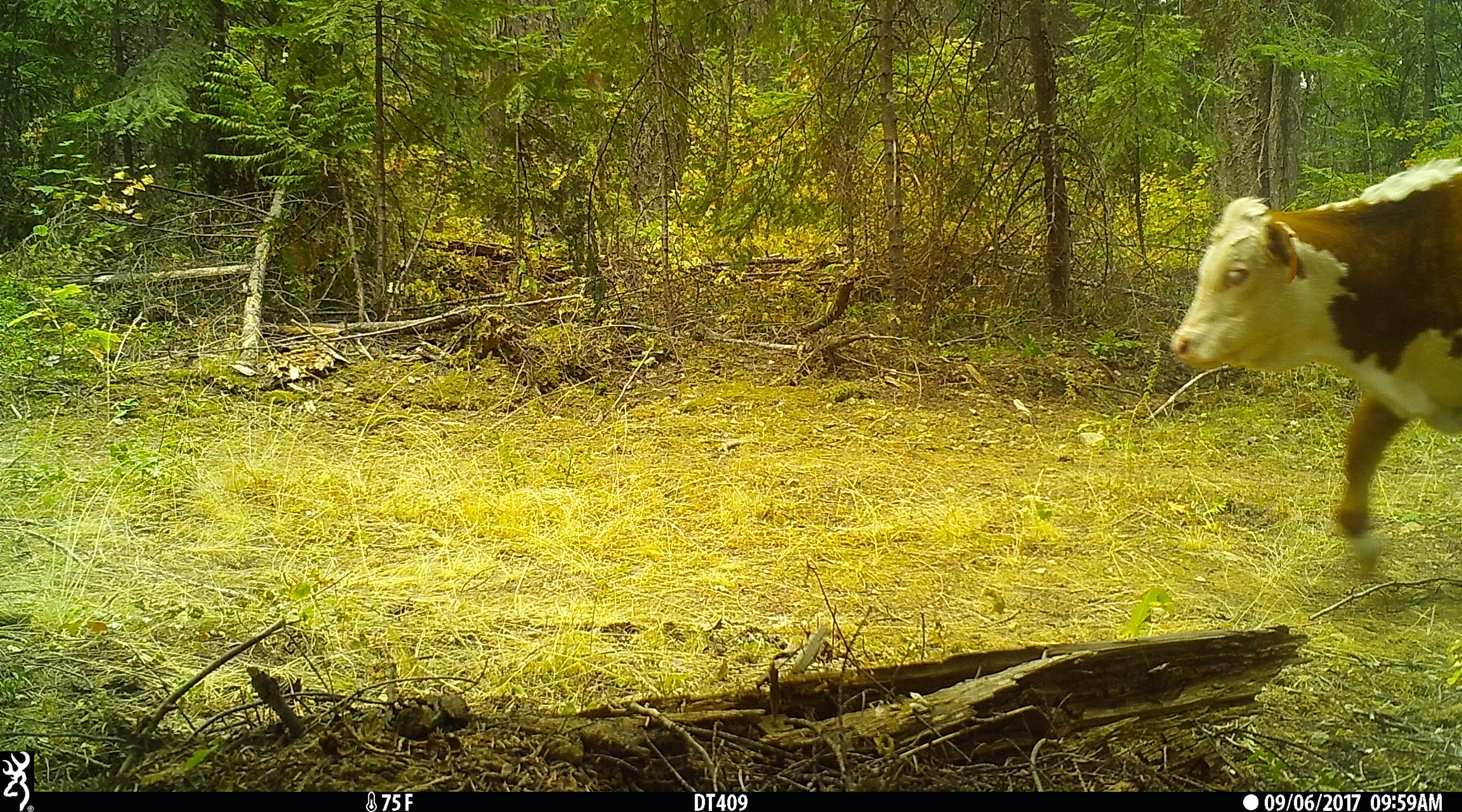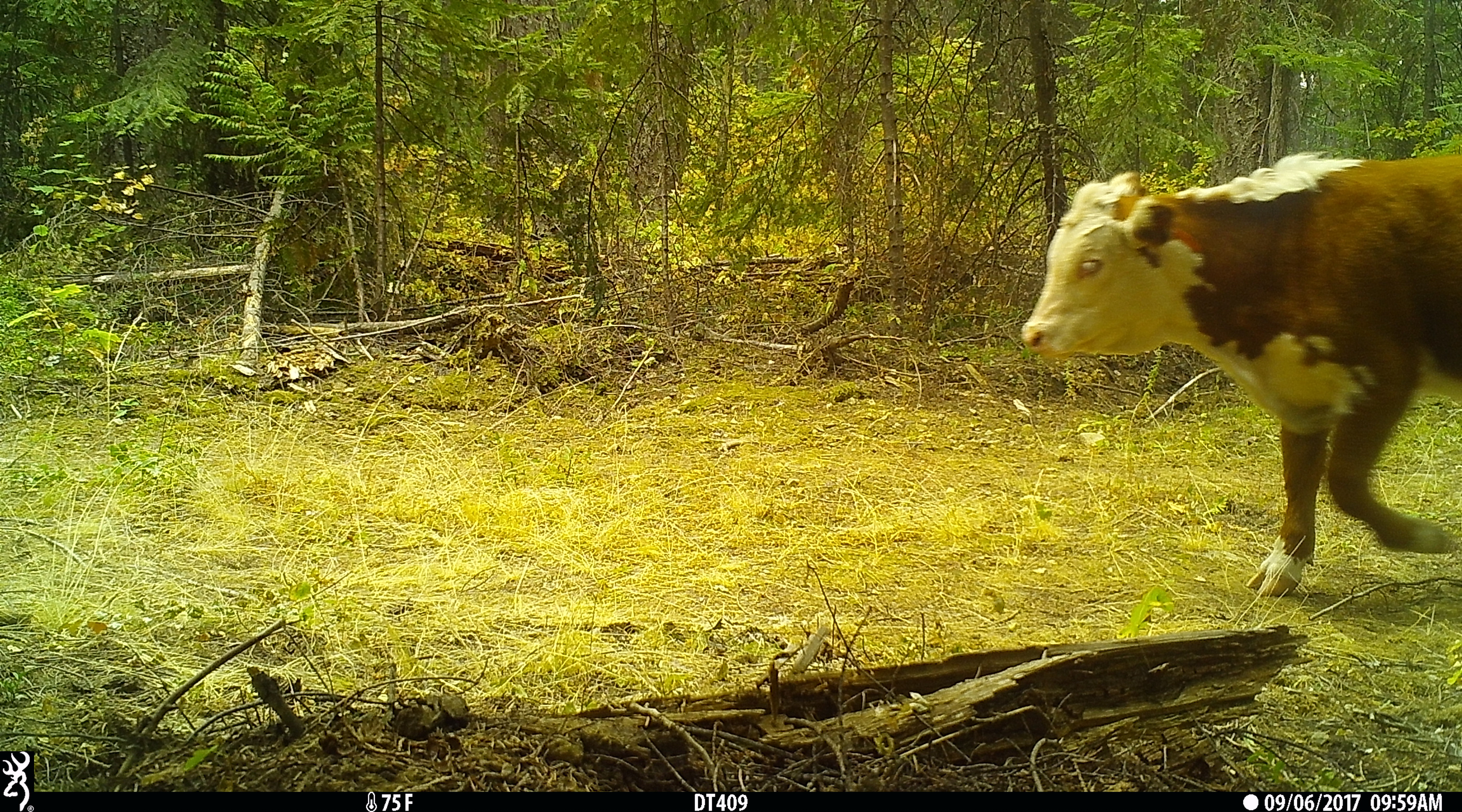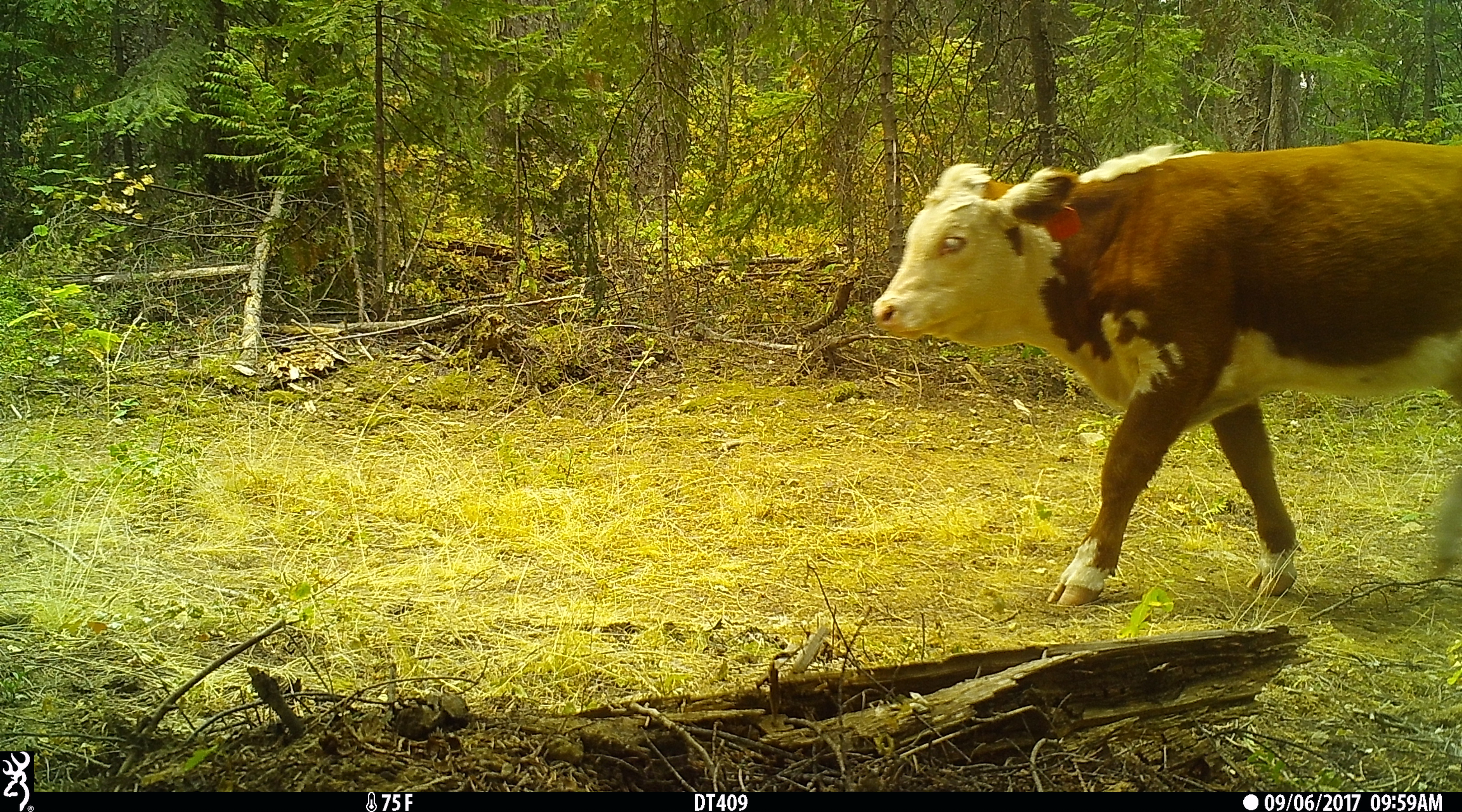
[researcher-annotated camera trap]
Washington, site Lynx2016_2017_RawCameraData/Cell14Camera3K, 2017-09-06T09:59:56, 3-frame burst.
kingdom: Animalia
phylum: Chordata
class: Mammalia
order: Artiodactyla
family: Bovidae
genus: Bos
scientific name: Bos taurus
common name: domestic cattle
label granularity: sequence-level